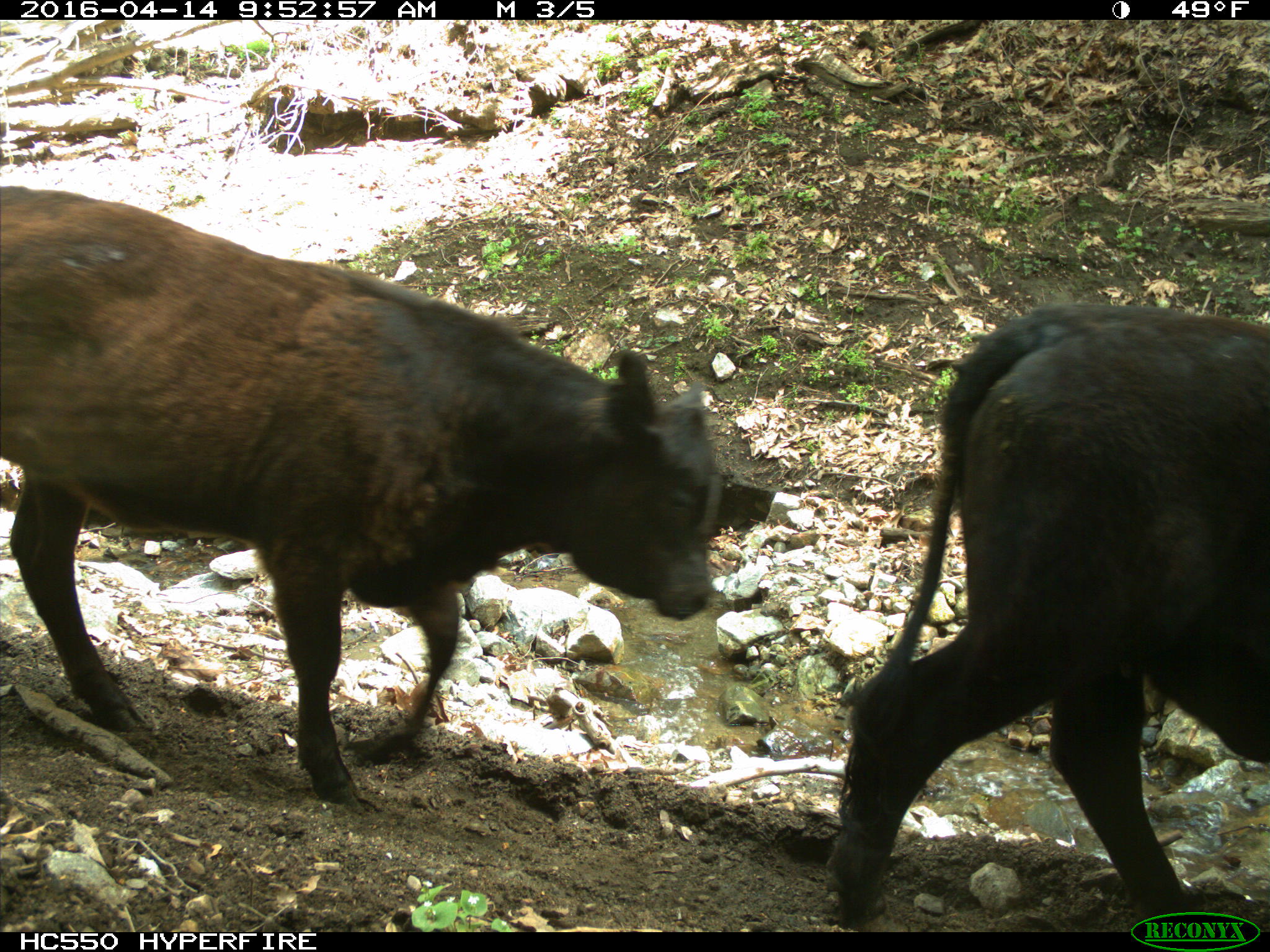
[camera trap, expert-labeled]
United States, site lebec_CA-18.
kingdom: Animalia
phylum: Chordata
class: Mammalia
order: Artiodactyla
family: Bovidae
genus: Bos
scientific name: Bos taurus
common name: domestic cow